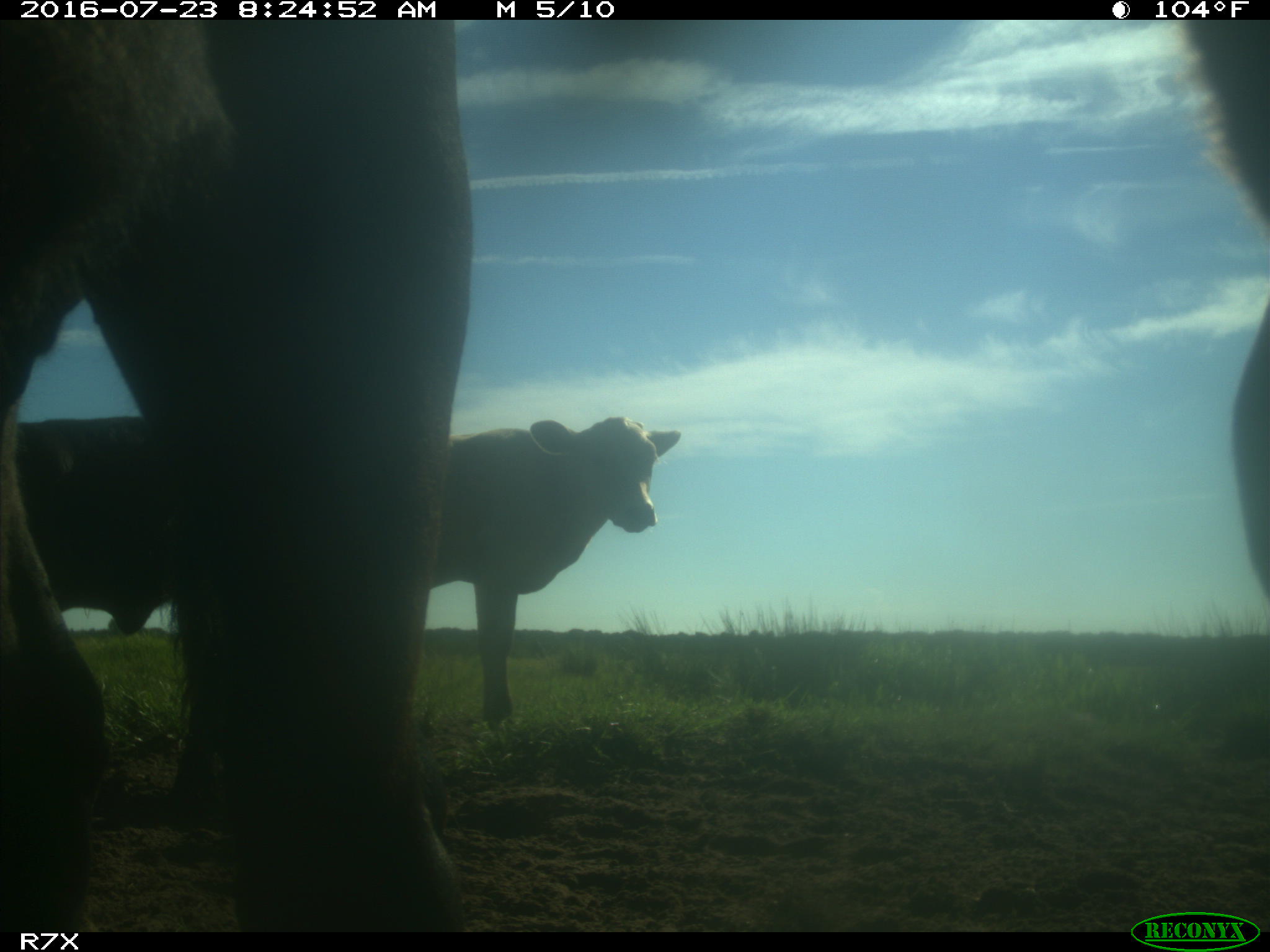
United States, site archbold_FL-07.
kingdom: Animalia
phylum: Chordata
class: Mammalia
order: Artiodactyla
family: Bovidae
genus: Bos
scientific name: Bos taurus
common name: domestic cow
Bos taurus (domestic cow).